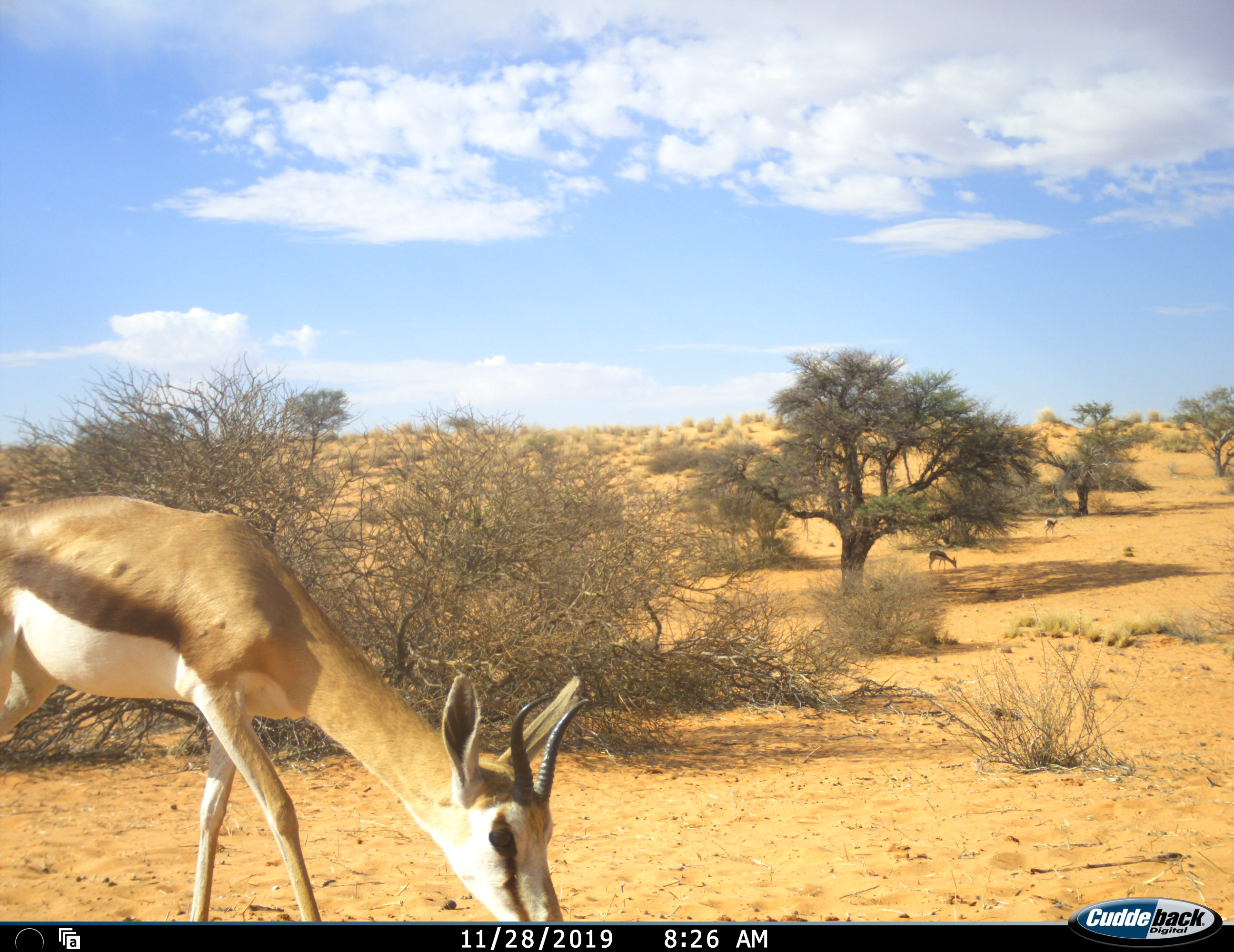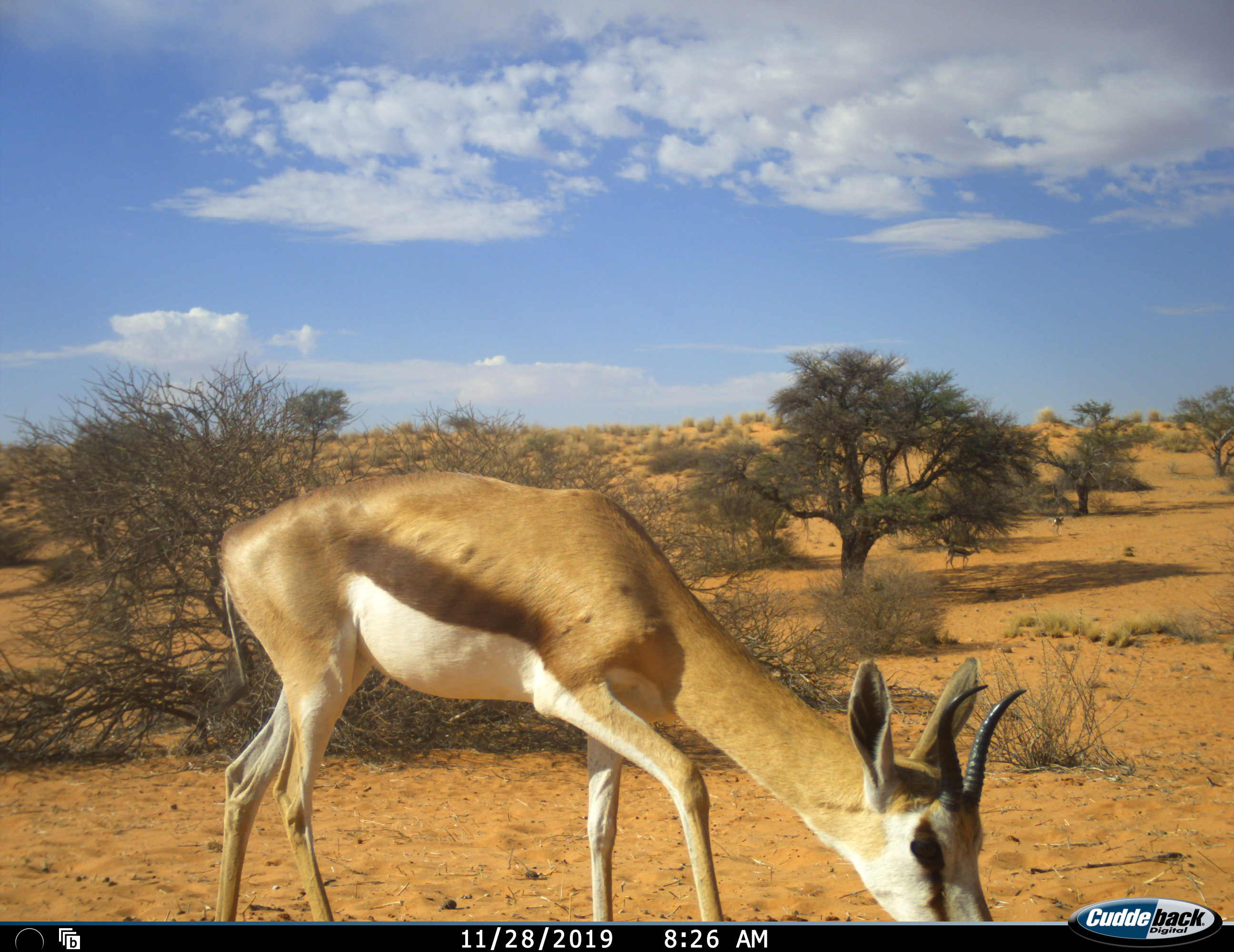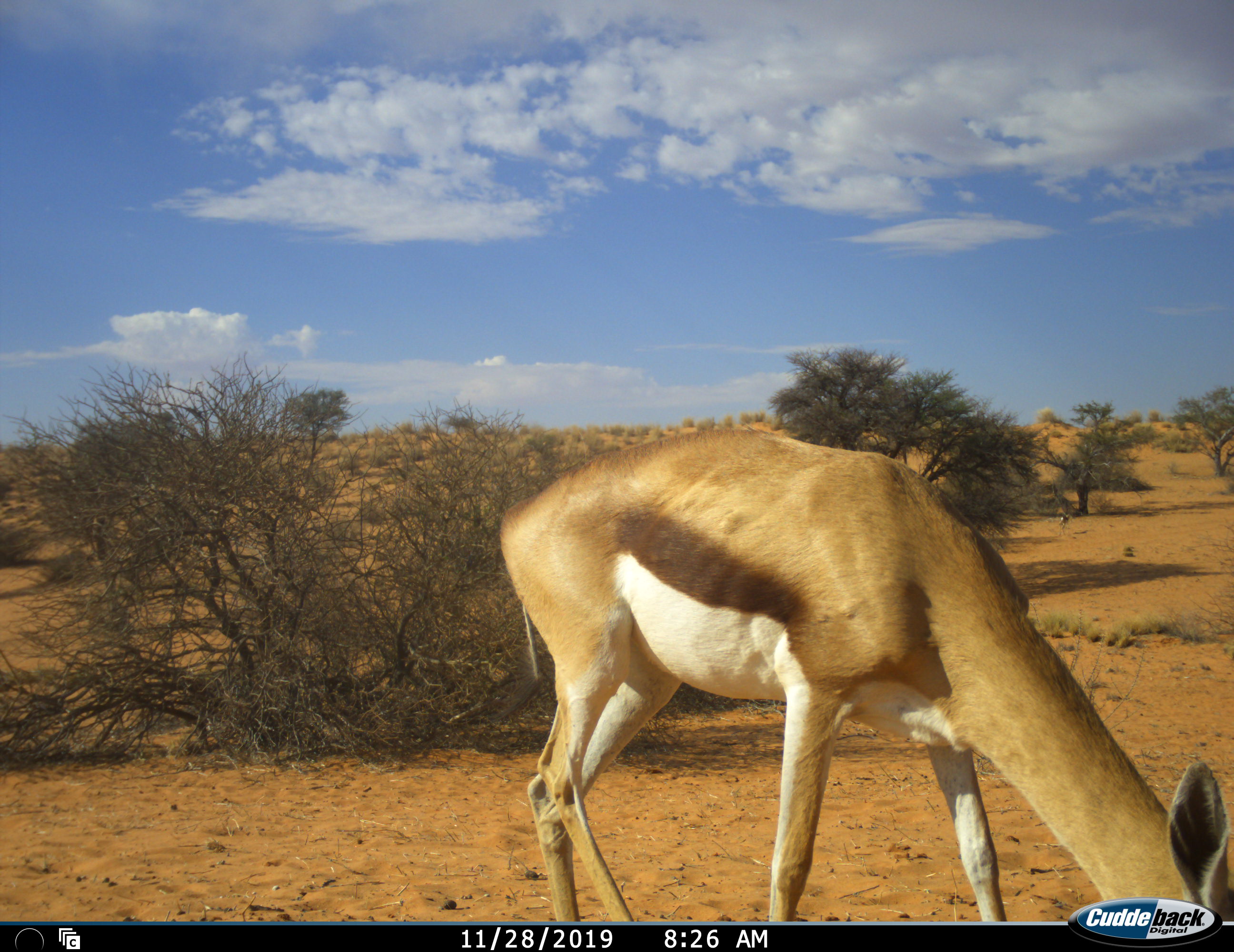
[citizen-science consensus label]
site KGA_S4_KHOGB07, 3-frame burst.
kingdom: Animalia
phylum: Chordata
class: Mammalia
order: Artiodactyla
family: Bovidae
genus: Antidorcas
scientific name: Antidorcas marsupialis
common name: springbok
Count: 3.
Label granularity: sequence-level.